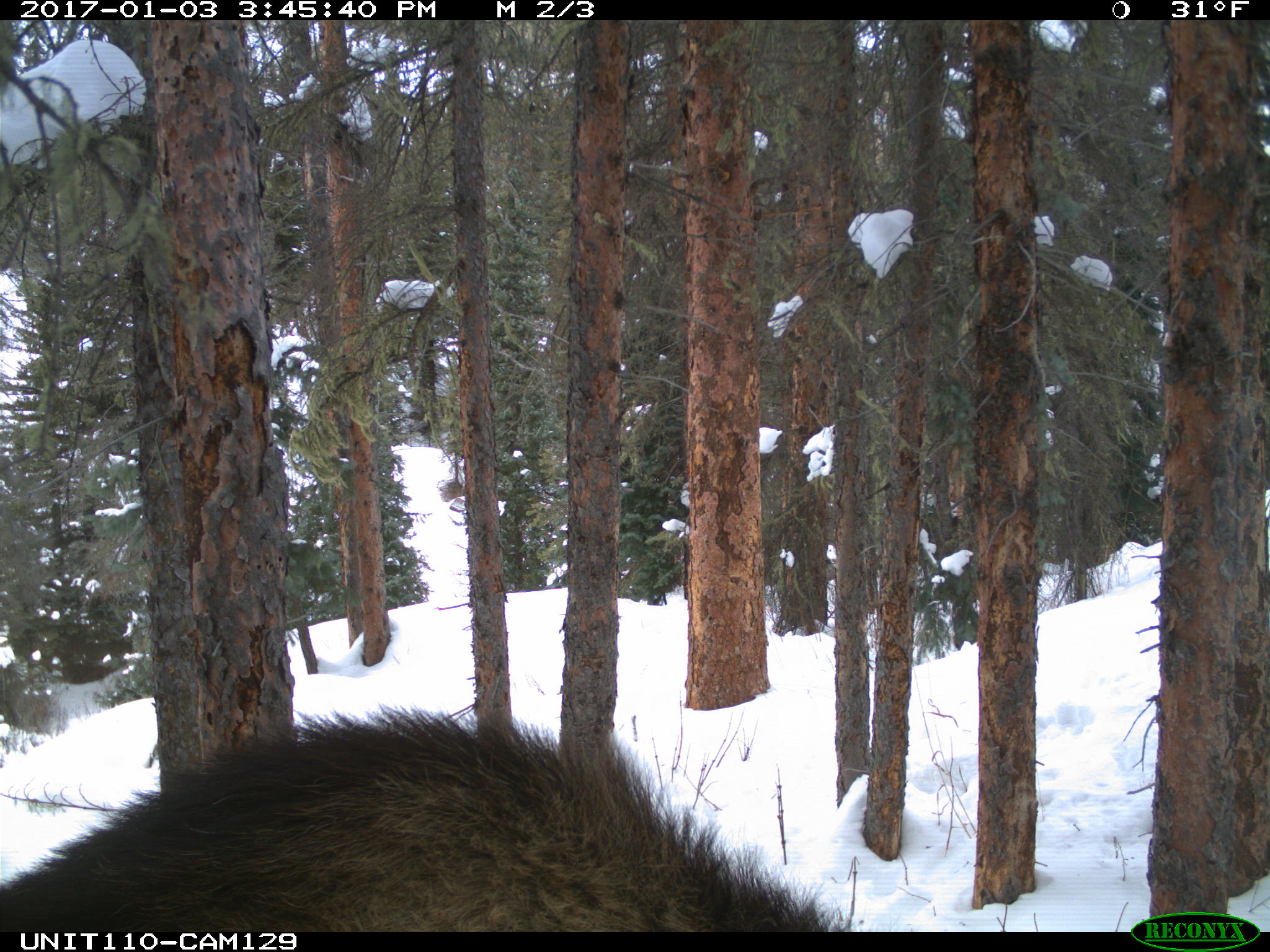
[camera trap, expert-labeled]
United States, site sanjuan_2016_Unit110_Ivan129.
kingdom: Animalia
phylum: Chordata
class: Mammalia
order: Artiodactyla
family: Cervidae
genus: Alces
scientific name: Alces alces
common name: moose